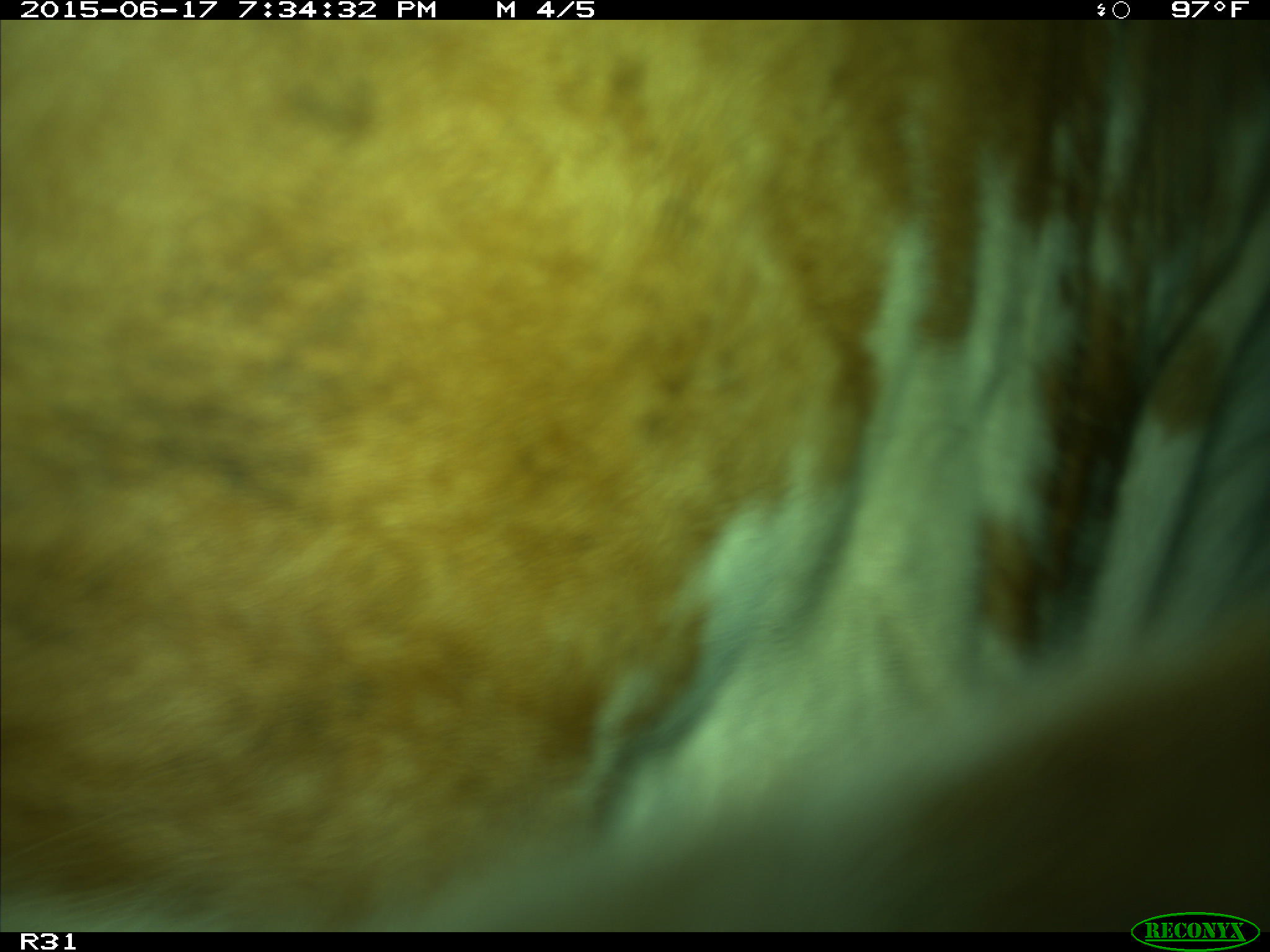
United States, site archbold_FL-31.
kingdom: Animalia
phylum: Chordata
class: Mammalia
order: Artiodactyla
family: Bovidae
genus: Bos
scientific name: Bos taurus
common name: domestic cow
Bos taurus (domestic cow).